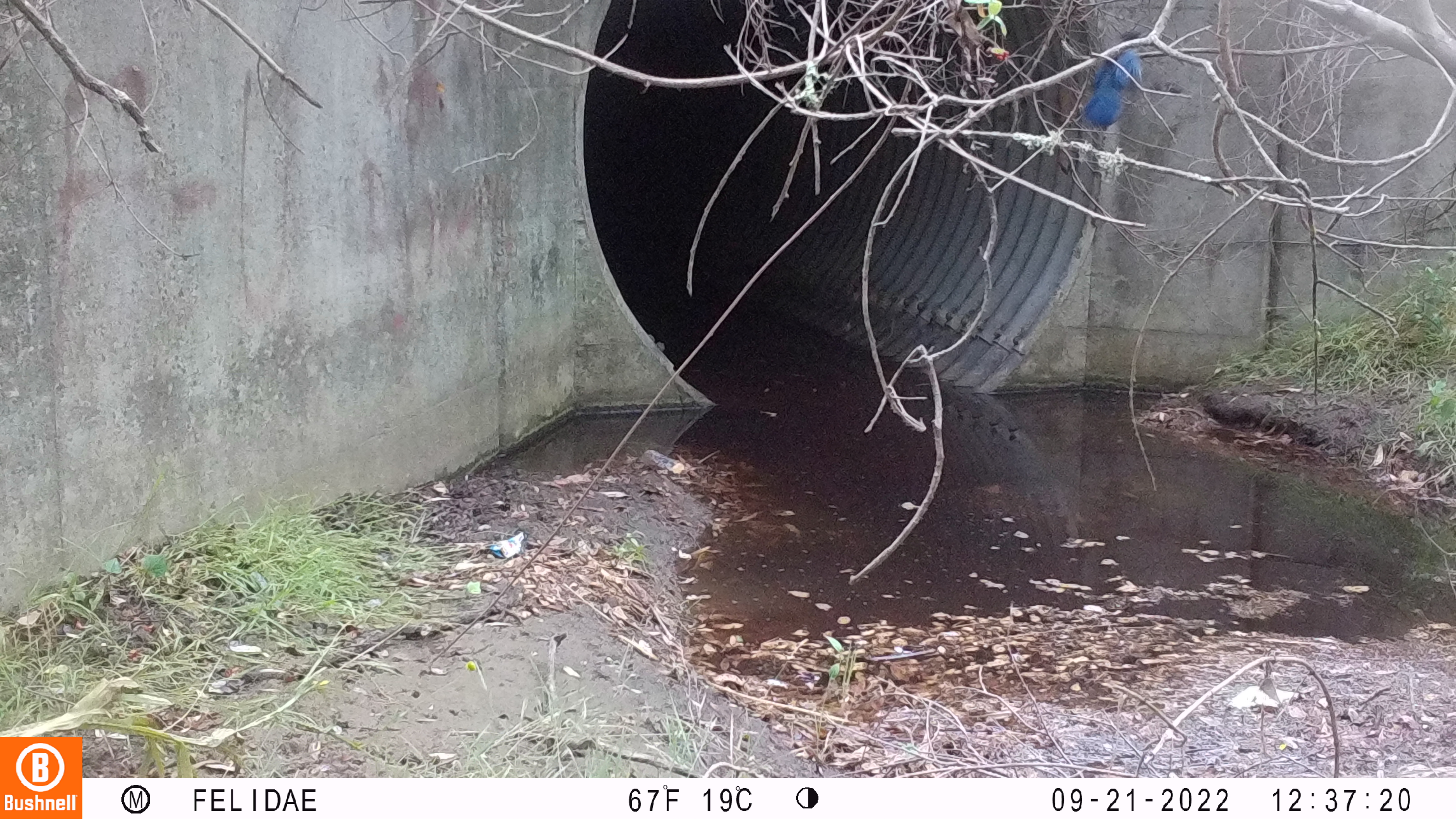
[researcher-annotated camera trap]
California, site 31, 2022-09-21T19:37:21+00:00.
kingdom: Animalia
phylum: Chordata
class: Aves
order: Passeriformes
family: Corvidae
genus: Cyanocitta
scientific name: Cyanocitta stelleri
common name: steller's jay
Steller's jay (Cyanocitta stelleri).